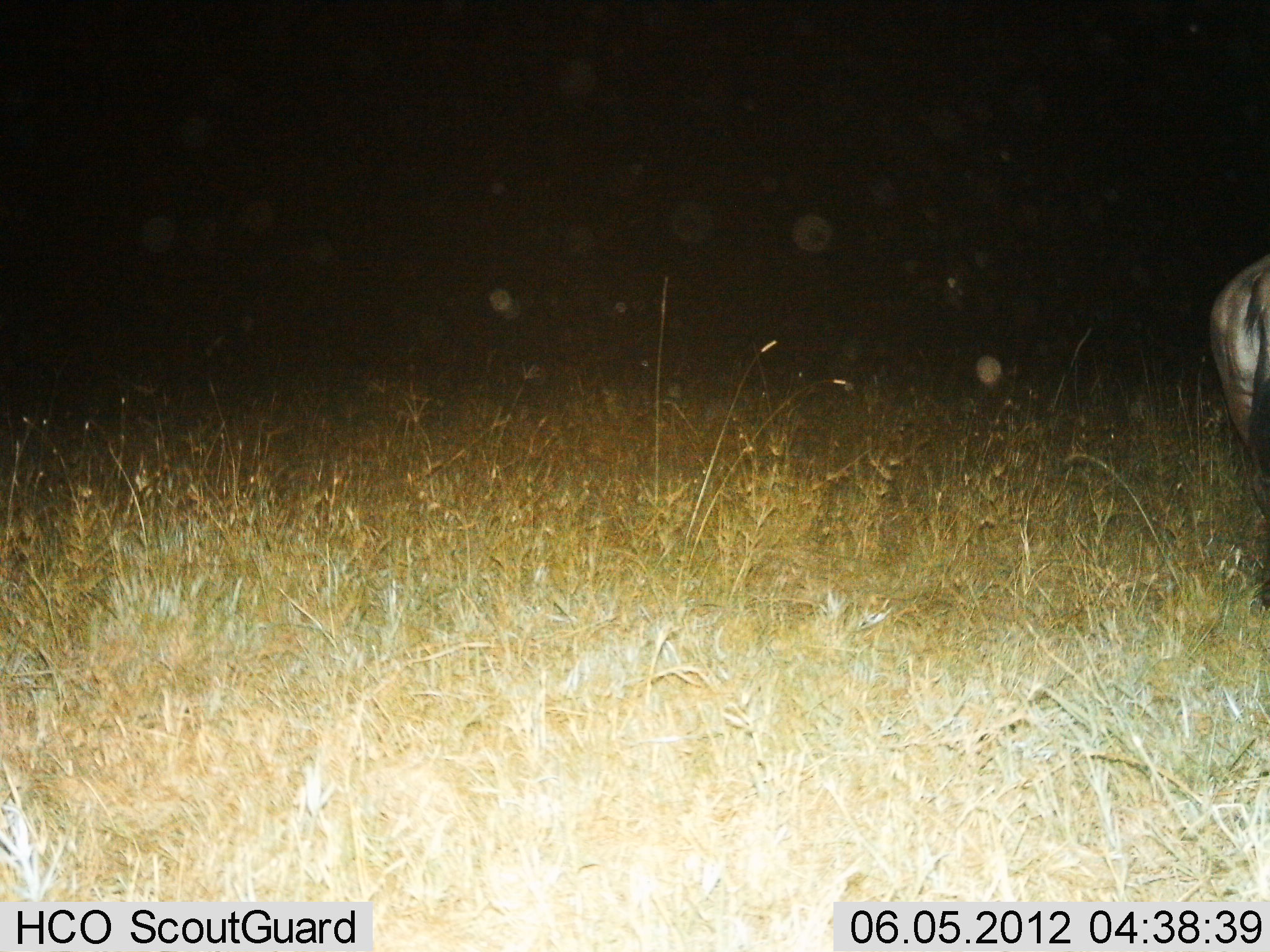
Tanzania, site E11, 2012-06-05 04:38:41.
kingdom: Animalia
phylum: Chordata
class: Mammalia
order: Artiodactyla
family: Bovidae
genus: Connochaetes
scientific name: Connochaetes taurinus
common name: blue wildebeest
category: wildebeest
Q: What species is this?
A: Wildebeest (blue wildebeest) (Connochaetes taurinus).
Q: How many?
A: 1.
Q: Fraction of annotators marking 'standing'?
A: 100%.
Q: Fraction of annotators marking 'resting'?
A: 0%.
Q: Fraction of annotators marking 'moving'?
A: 0%.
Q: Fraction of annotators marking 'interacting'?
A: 0%.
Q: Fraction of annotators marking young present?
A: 0%.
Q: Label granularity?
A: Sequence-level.